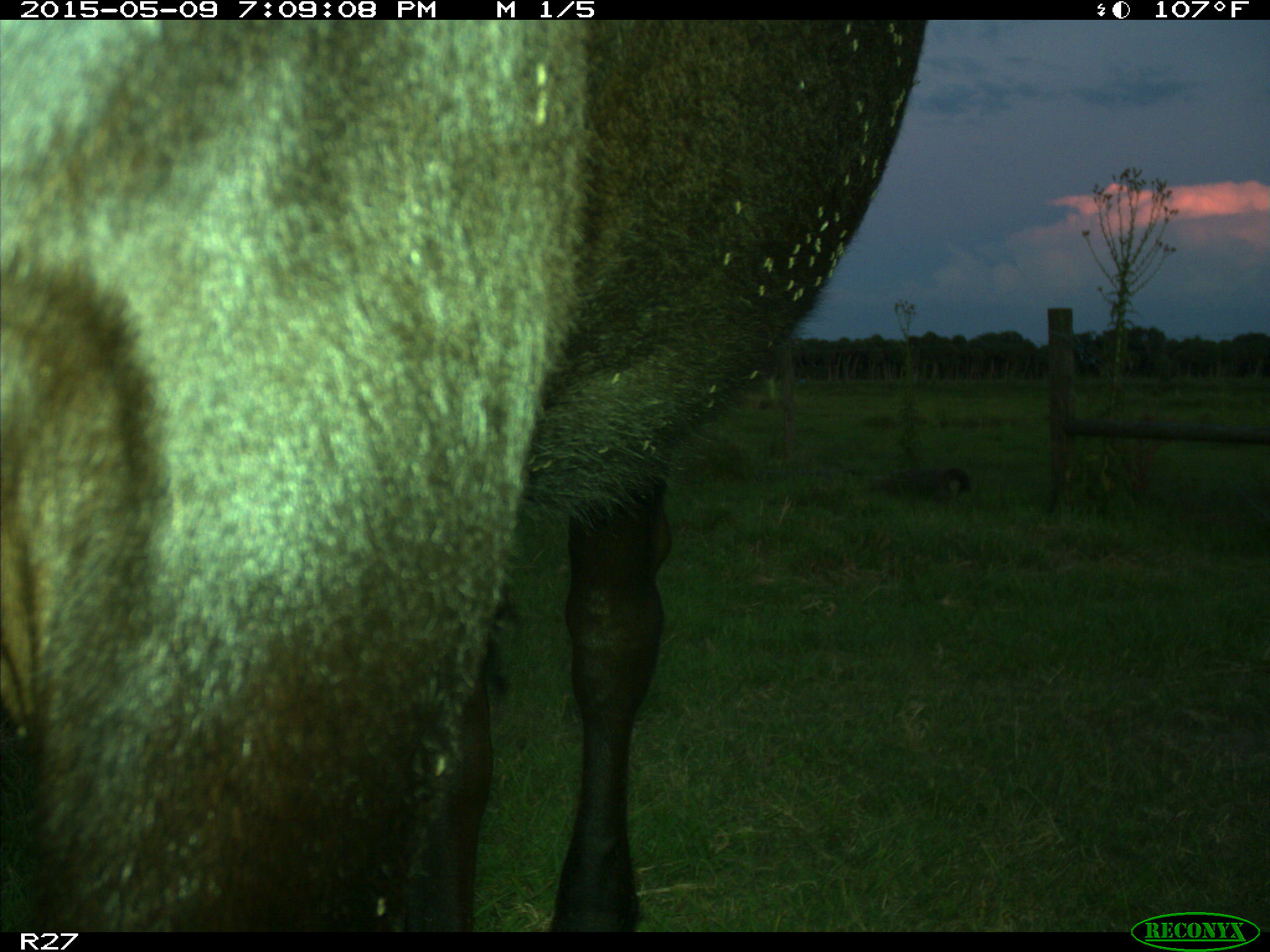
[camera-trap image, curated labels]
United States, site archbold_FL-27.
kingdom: Animalia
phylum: Chordata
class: Mammalia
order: Artiodactyla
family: Bovidae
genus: Bos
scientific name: Bos taurus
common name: domestic cow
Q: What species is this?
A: Bos taurus (domestic cow).